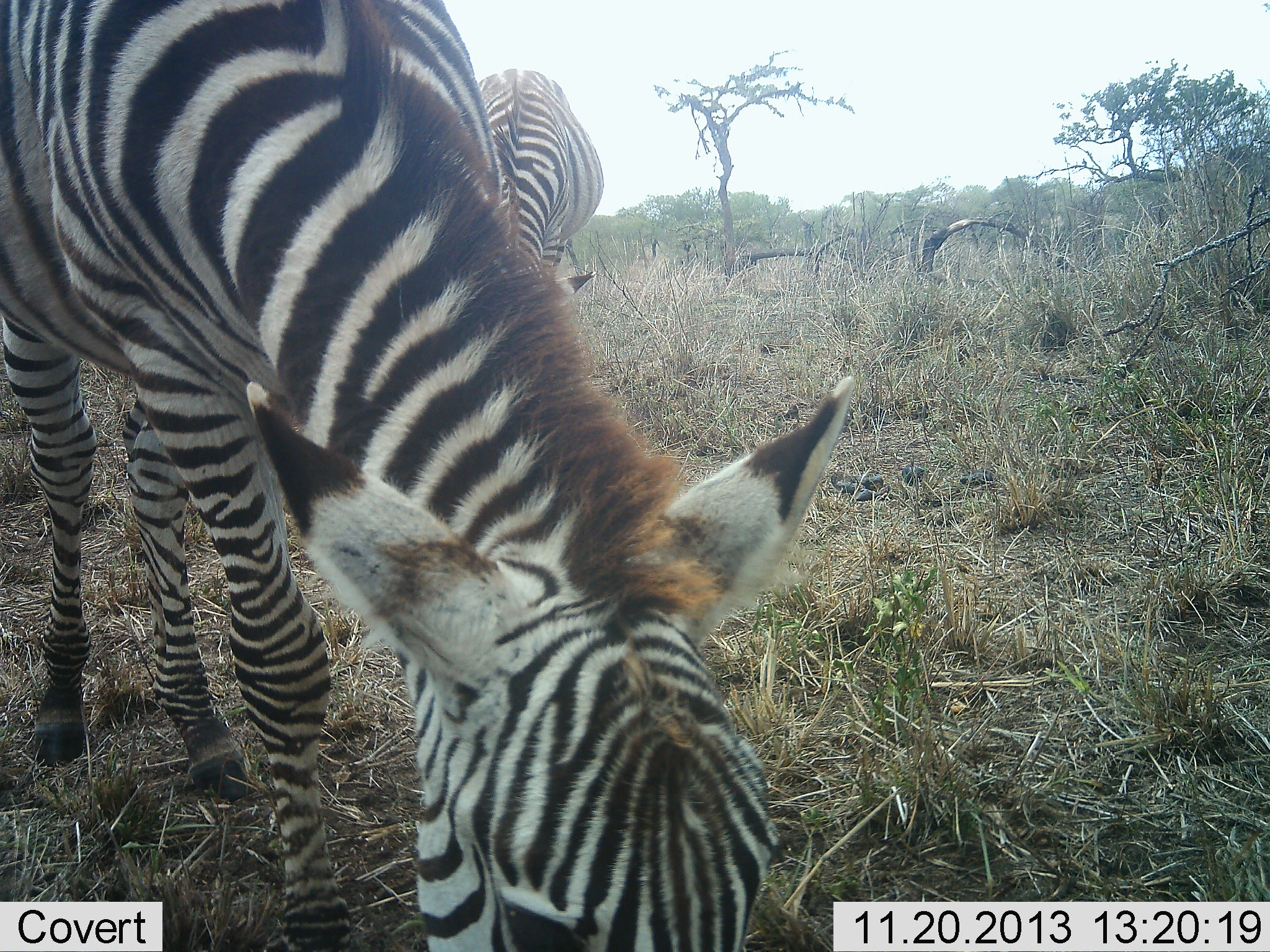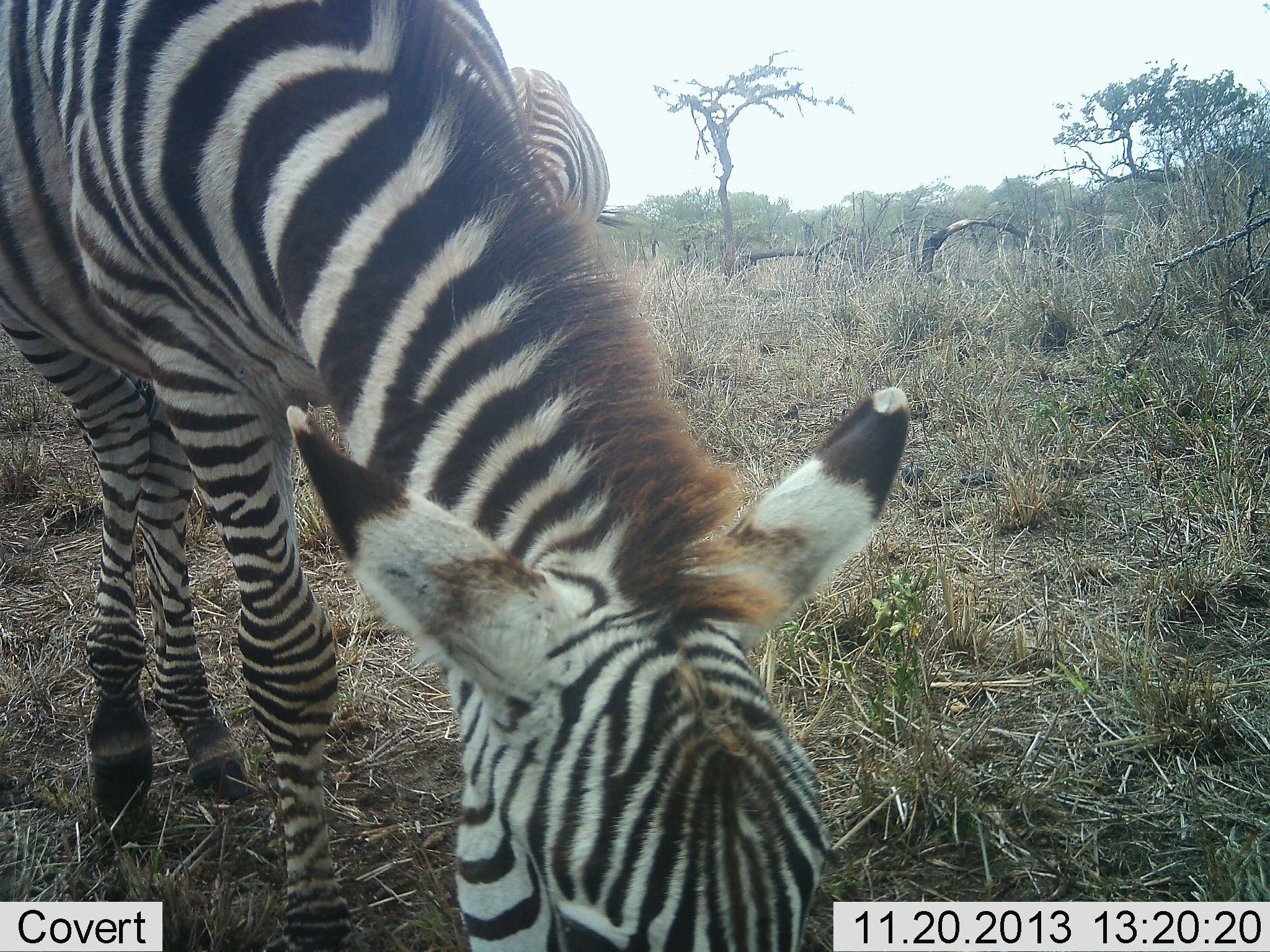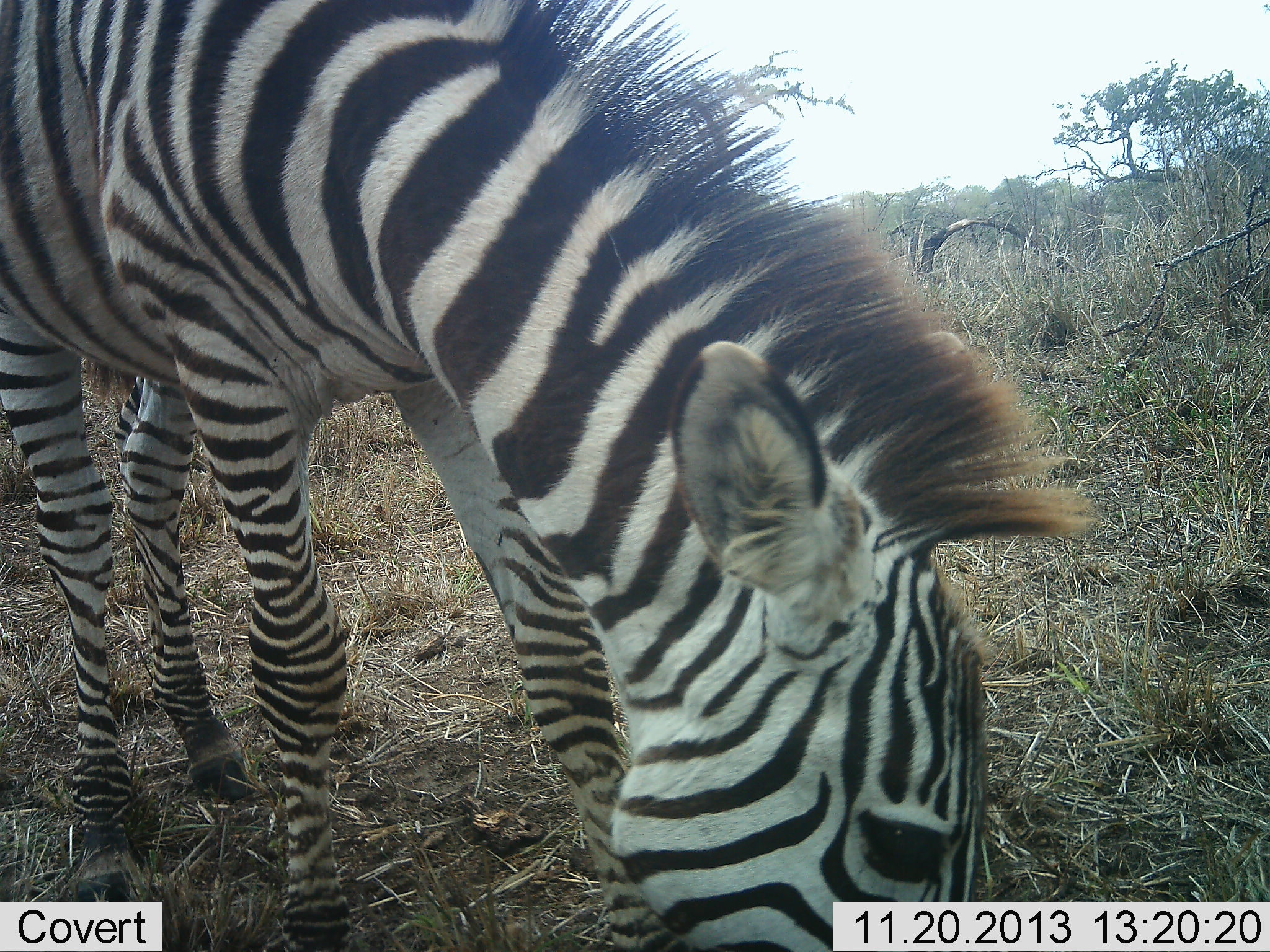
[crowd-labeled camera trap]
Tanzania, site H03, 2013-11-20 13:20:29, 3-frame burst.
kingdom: Animalia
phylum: Chordata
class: Mammalia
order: Perissodactyla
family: Equidae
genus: Equus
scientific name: Equus quagga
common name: plains zebra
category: zebra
Zebra (plains zebra) (Equus quagga), count 2. Behavior (volunteer vote fractions): standing 40%, resting 0%, moving 0%, interacting 0%. Young present (vote fraction): 10%. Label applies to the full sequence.